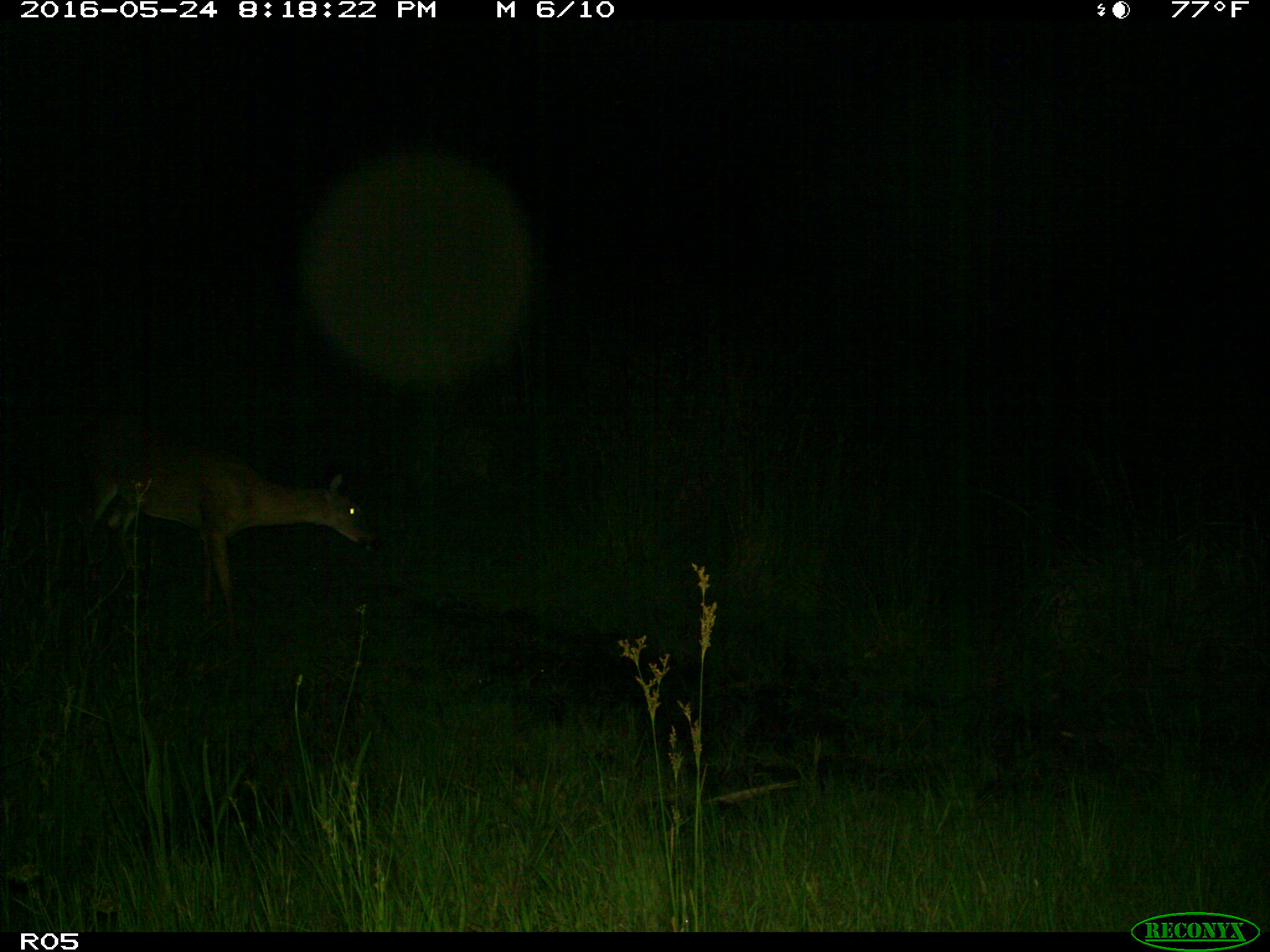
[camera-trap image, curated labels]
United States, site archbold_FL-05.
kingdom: Animalia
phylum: Chordata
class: Mammalia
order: Artiodactyla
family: Cervidae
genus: Odocoileus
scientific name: Odocoileus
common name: deer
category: unidentified deer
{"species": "unidentified deer (deer) (Odocoileus)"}